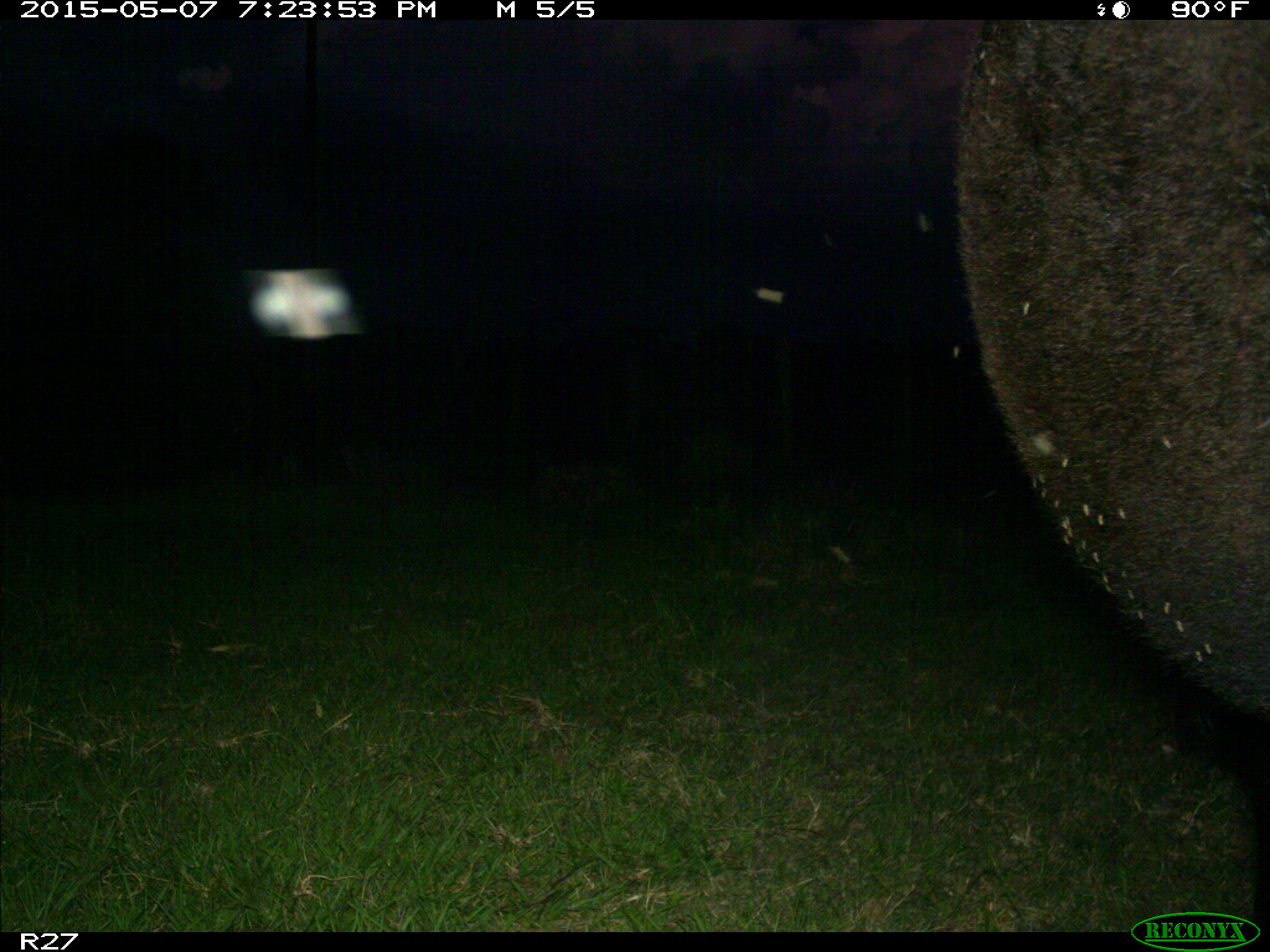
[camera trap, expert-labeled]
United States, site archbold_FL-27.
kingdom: Animalia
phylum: Chordata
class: Mammalia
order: Artiodactyla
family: Bovidae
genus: Bos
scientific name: Bos taurus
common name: domestic cow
Bos taurus (domestic cow).